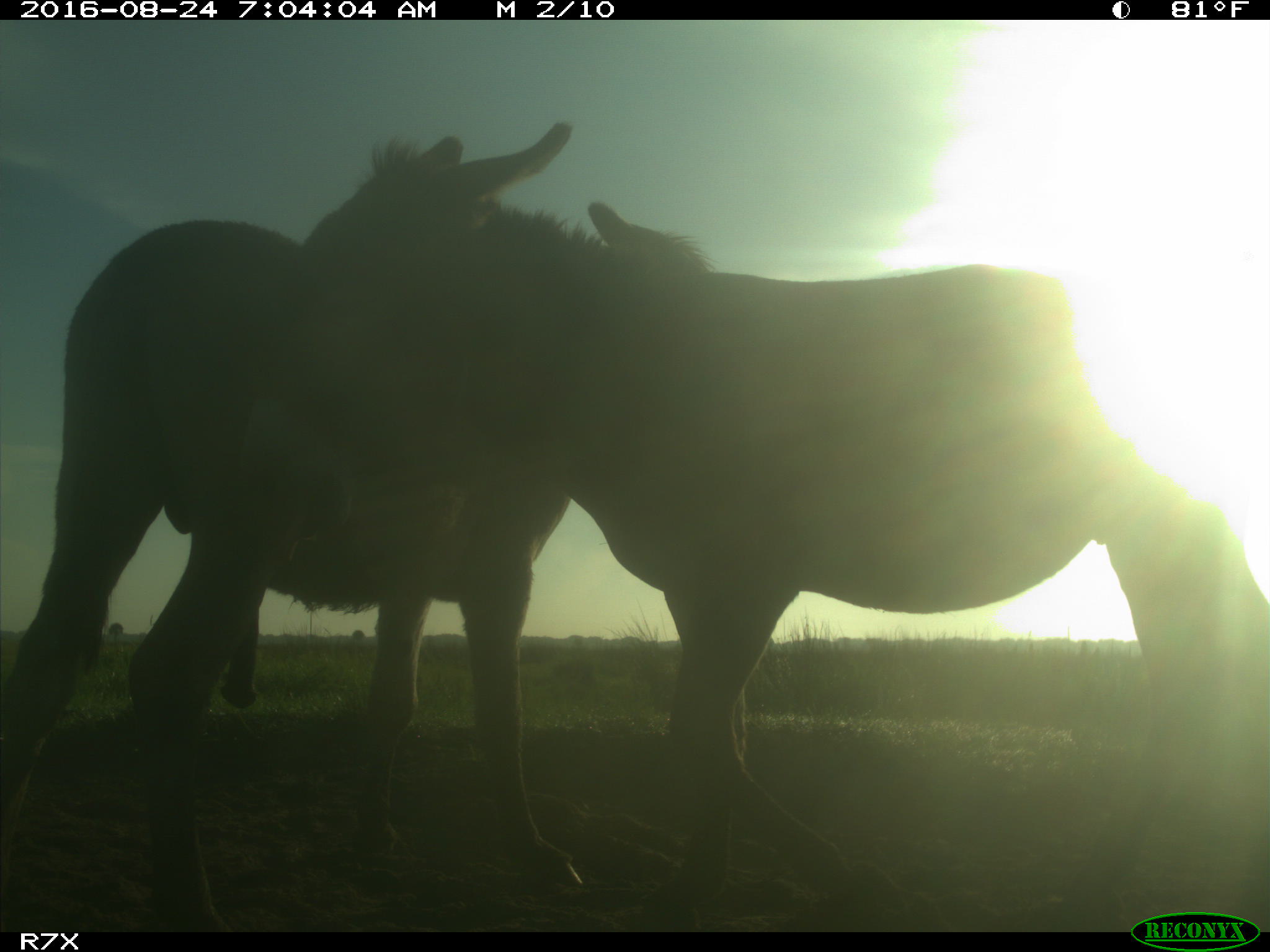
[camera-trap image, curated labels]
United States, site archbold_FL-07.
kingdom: Animalia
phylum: Chordata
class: Mammalia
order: Perissodactyla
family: Equidae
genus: Equus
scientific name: Equus africanus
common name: african wild ass